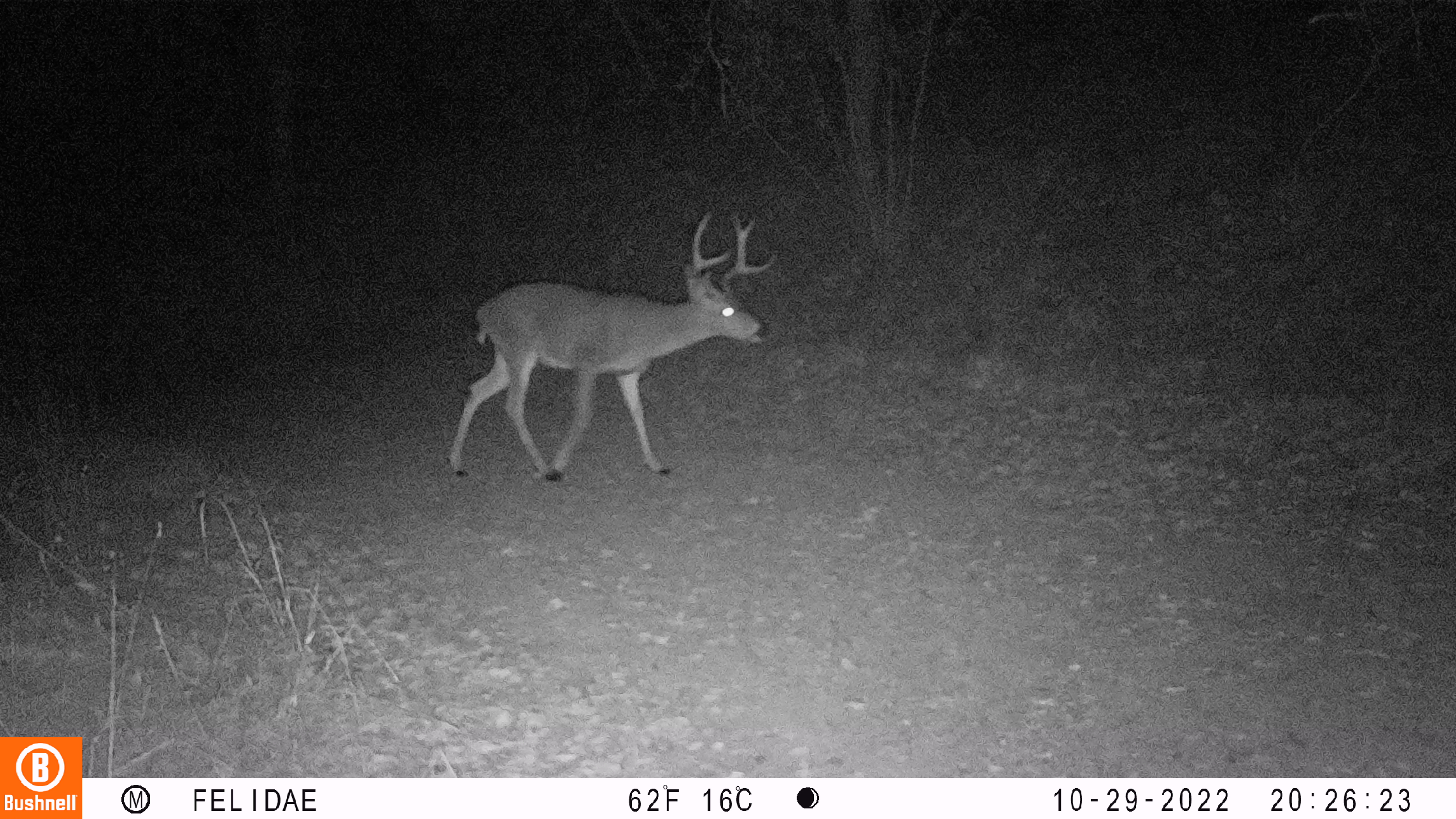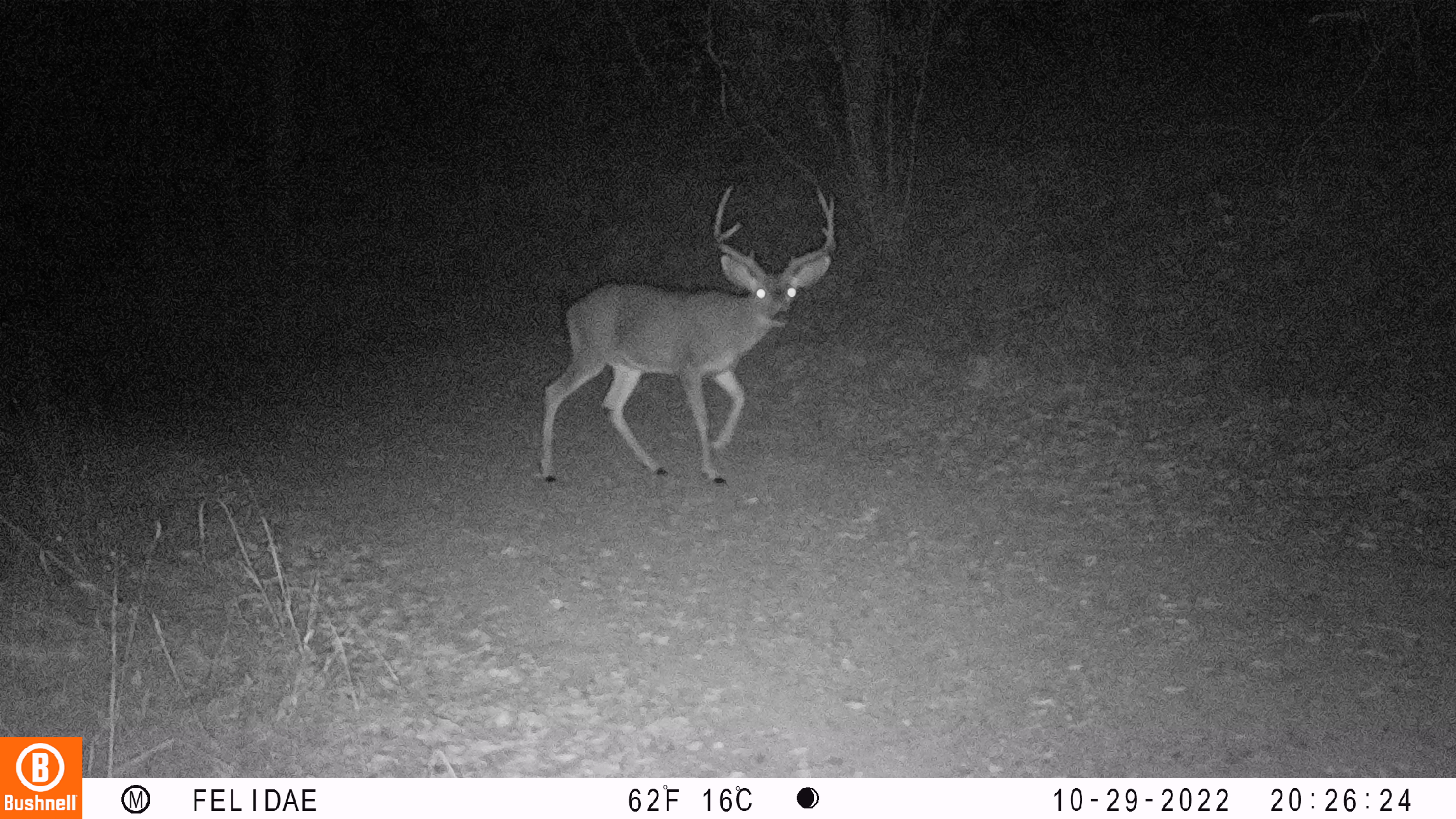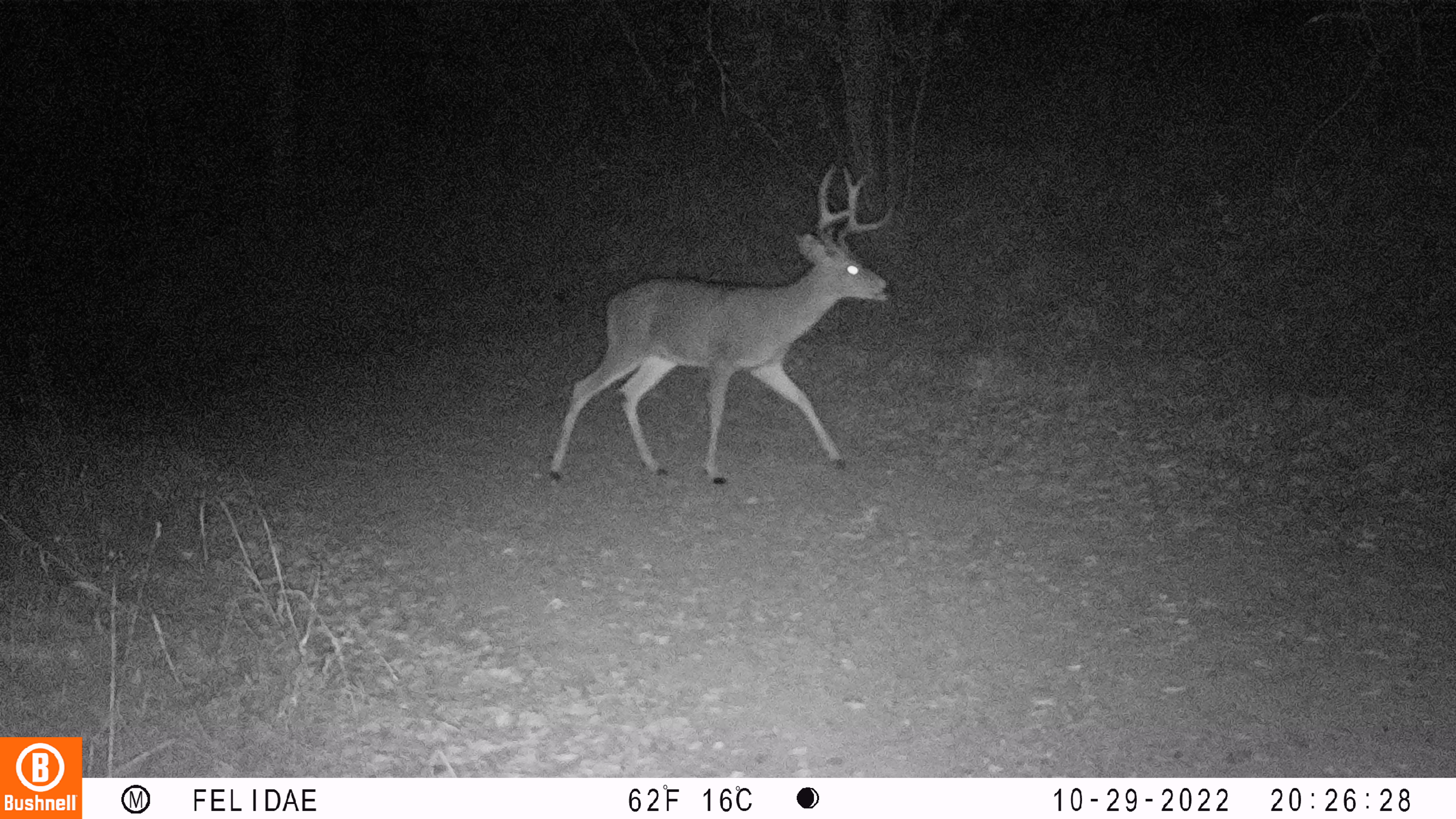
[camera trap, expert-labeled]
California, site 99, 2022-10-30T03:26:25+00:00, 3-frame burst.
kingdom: Animalia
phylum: Chordata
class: Mammalia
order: Artiodactyla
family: Cervidae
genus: Odocoileus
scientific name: Odocoileus hemionus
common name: mule deer